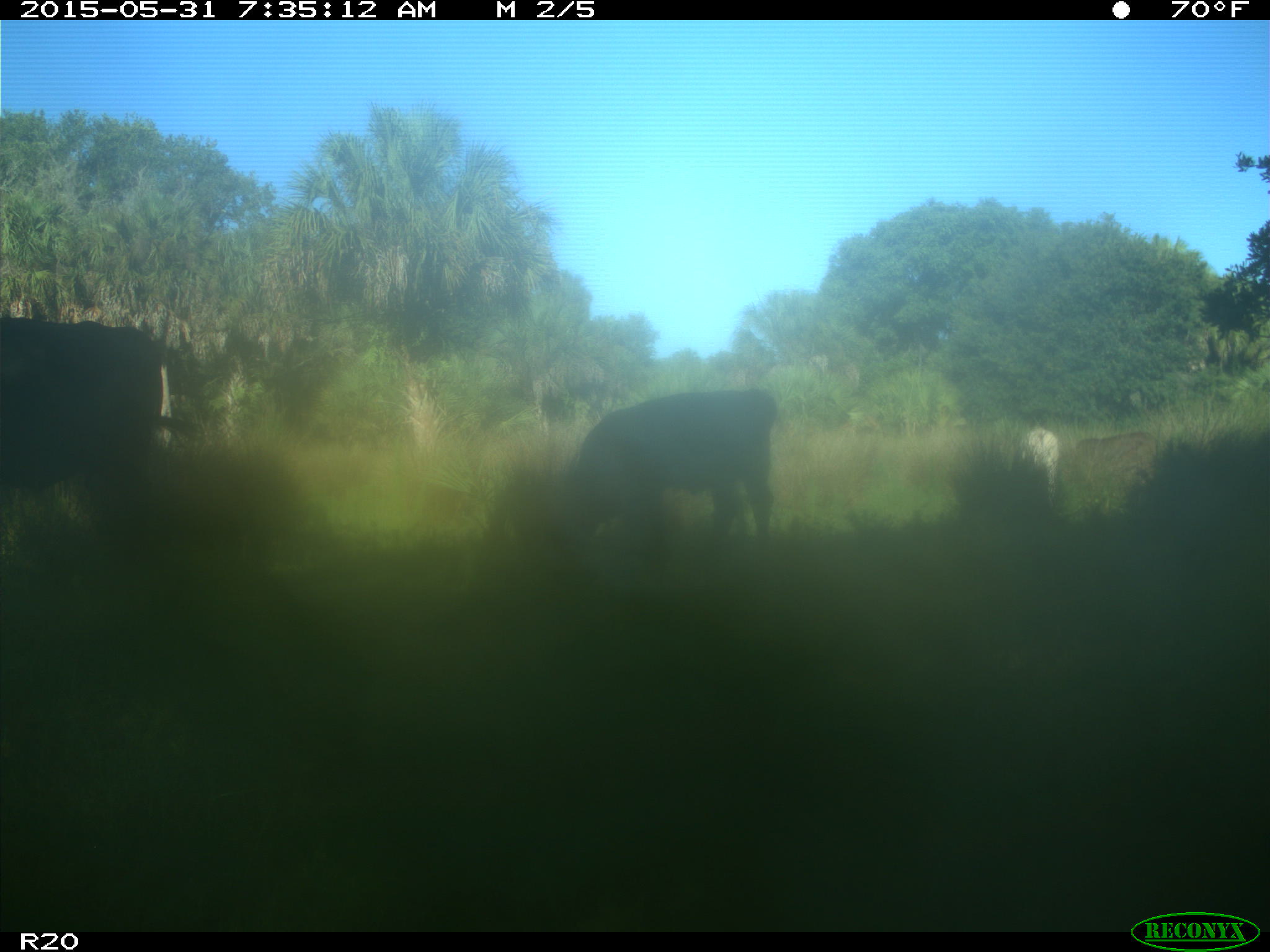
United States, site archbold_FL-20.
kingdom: Animalia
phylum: Chordata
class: Mammalia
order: Artiodactyla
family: Bovidae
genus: Bos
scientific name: Bos taurus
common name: domestic cow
Bos taurus (domestic cow).